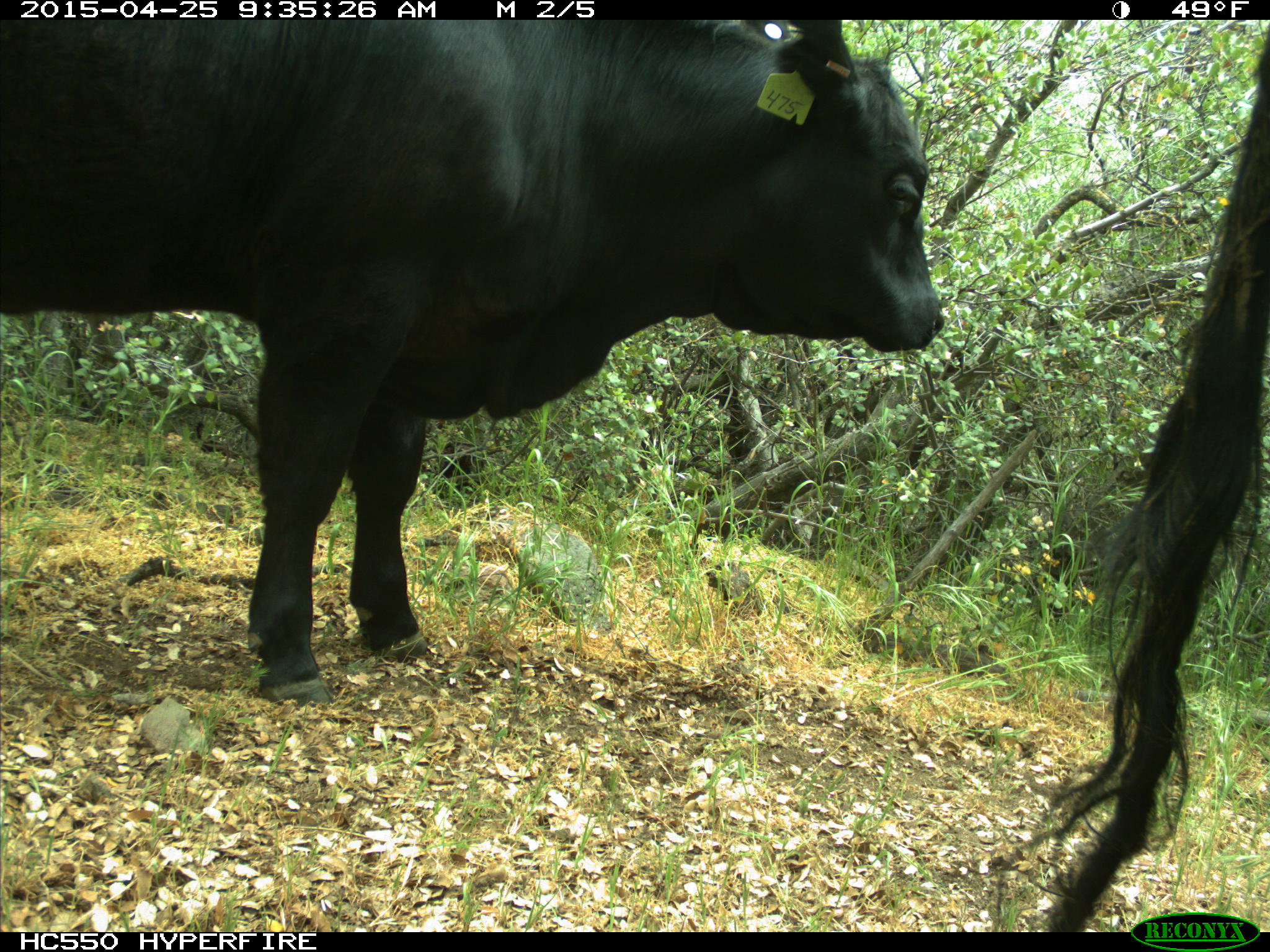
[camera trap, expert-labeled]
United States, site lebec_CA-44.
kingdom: Animalia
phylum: Chordata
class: Mammalia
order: Artiodactyla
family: Suidae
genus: Sus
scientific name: Sus scrofa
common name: wild boar